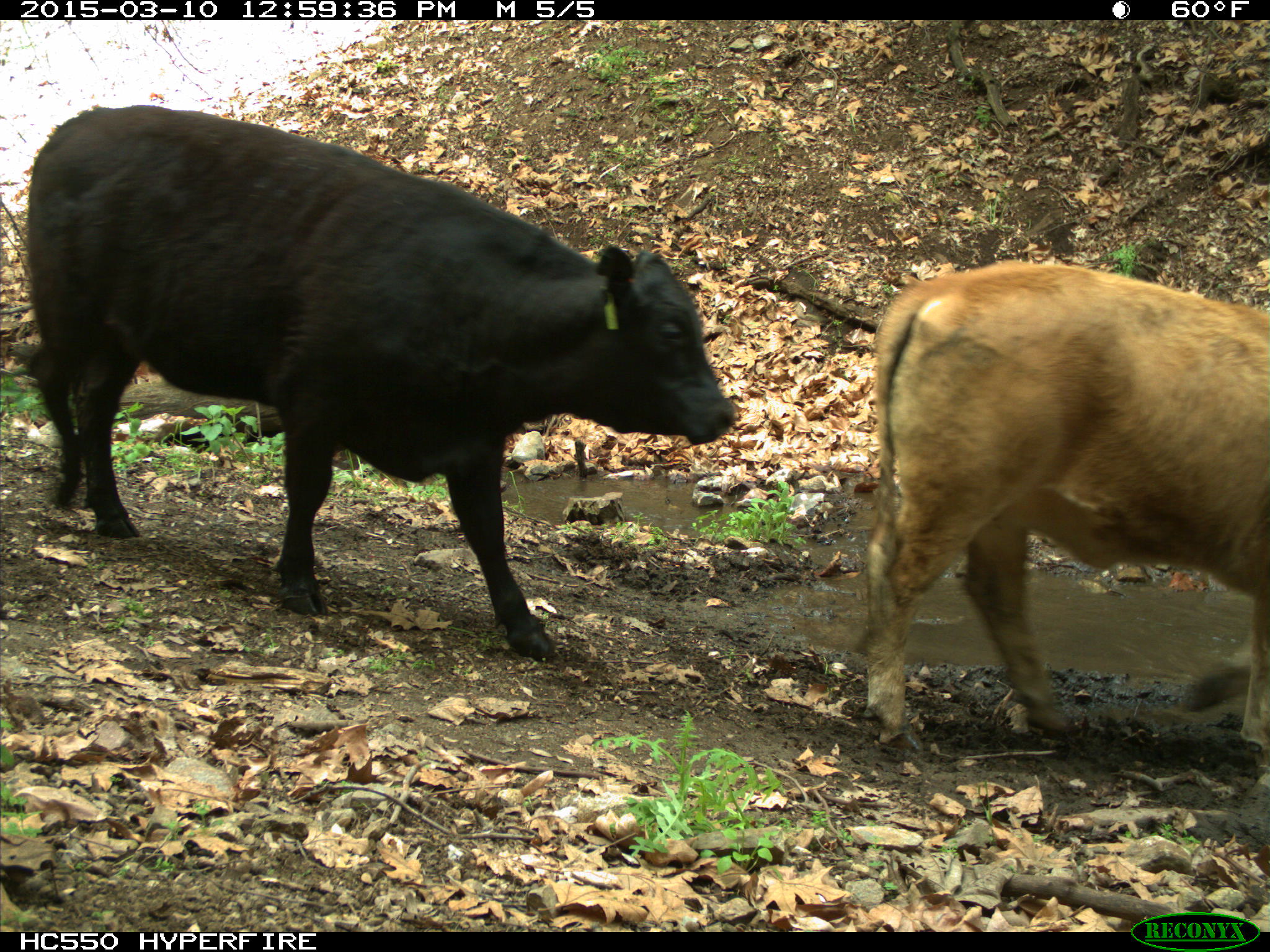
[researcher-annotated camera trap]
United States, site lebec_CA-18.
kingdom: Animalia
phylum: Chordata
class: Mammalia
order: Artiodactyla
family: Bovidae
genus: Bos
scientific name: Bos taurus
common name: domestic cow